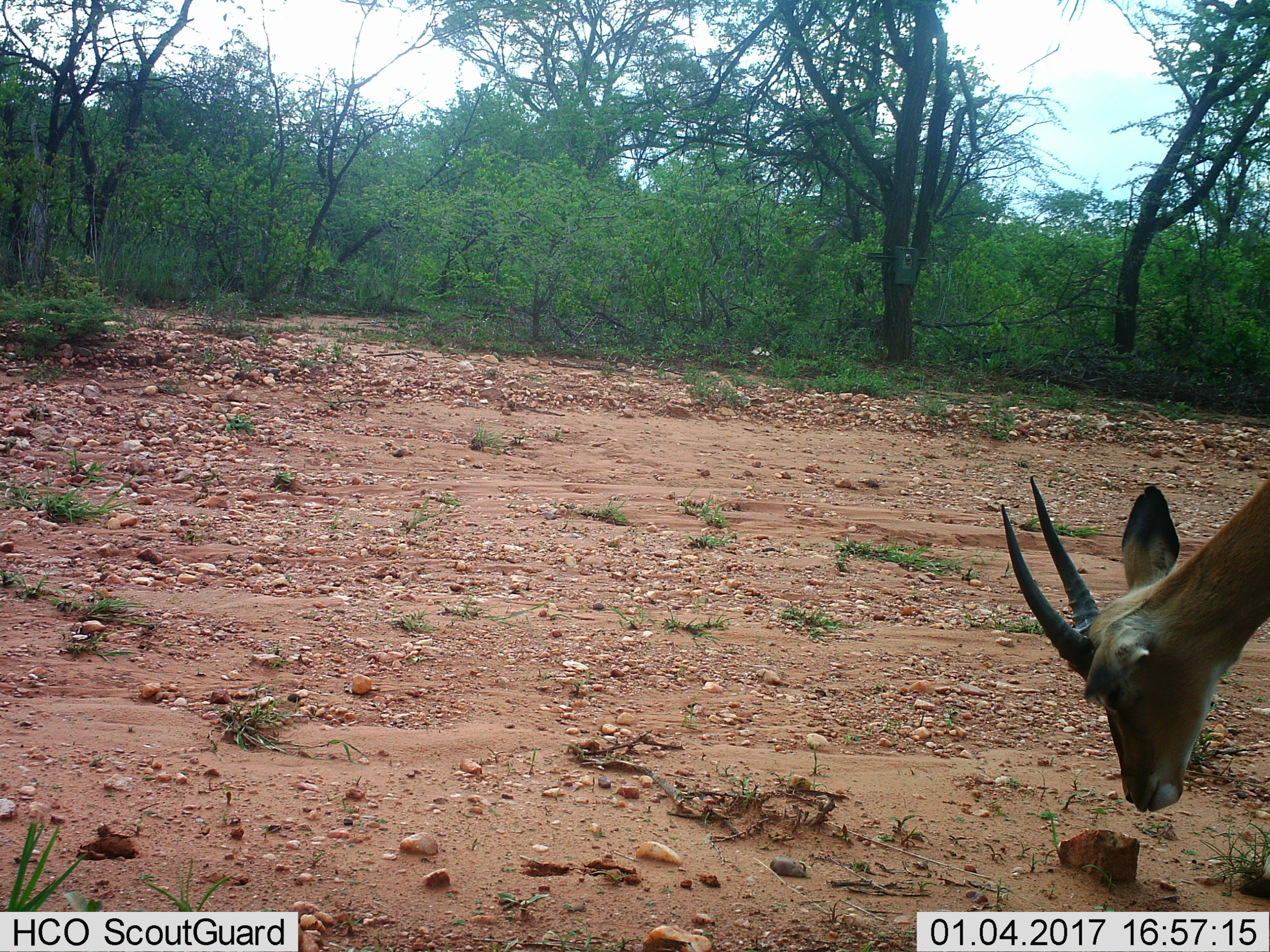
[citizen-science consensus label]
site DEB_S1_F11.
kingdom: Animalia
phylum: Chordata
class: Mammalia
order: Artiodactyla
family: Bovidae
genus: Aepyceros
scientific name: Aepyceros melampus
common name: impala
Impala (Aepyceros melampus), count 1. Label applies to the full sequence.